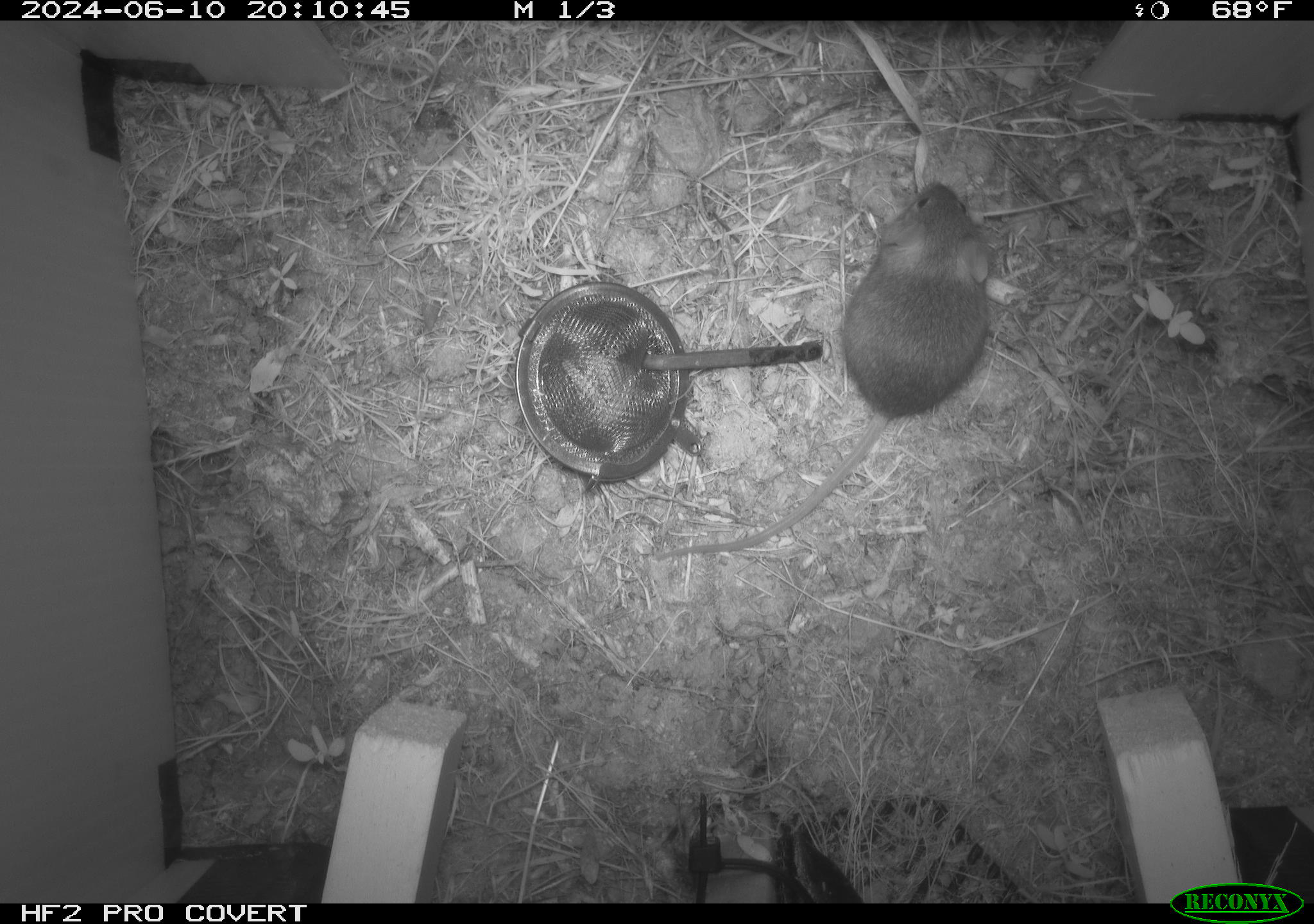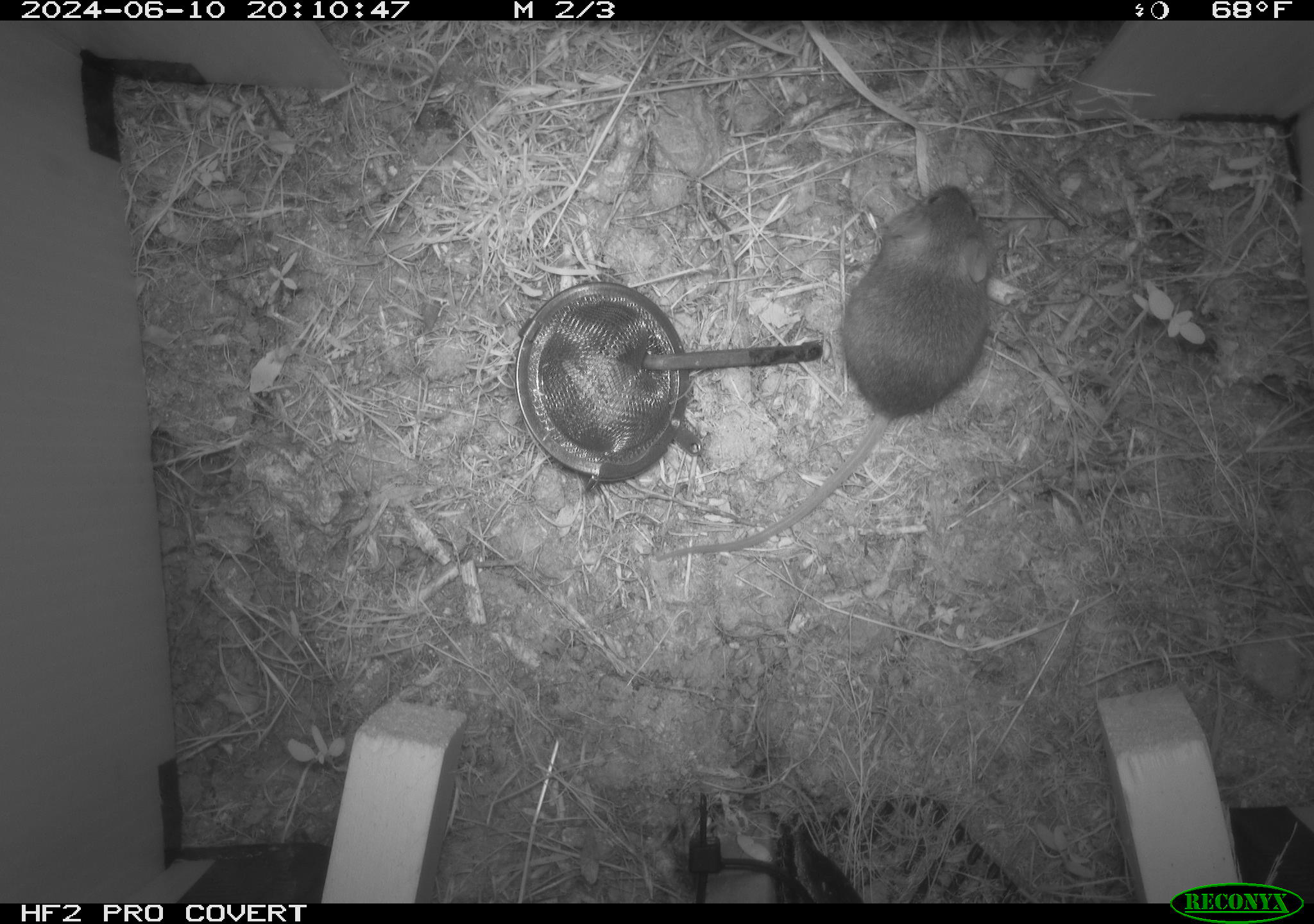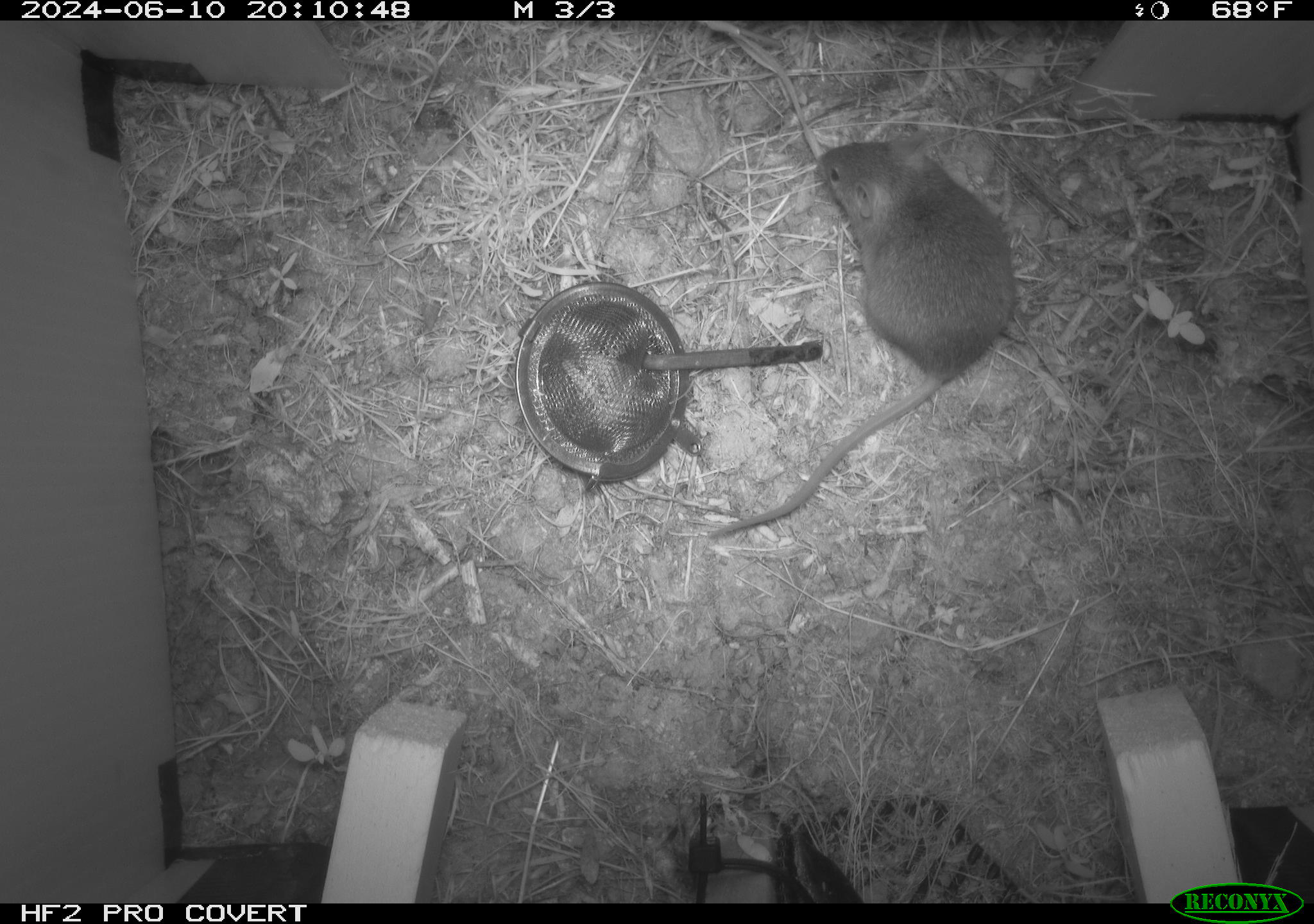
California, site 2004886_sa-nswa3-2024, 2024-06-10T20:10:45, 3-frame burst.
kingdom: Animalia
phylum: Chordata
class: Mammalia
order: Rodentia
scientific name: Rodentia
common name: rodent